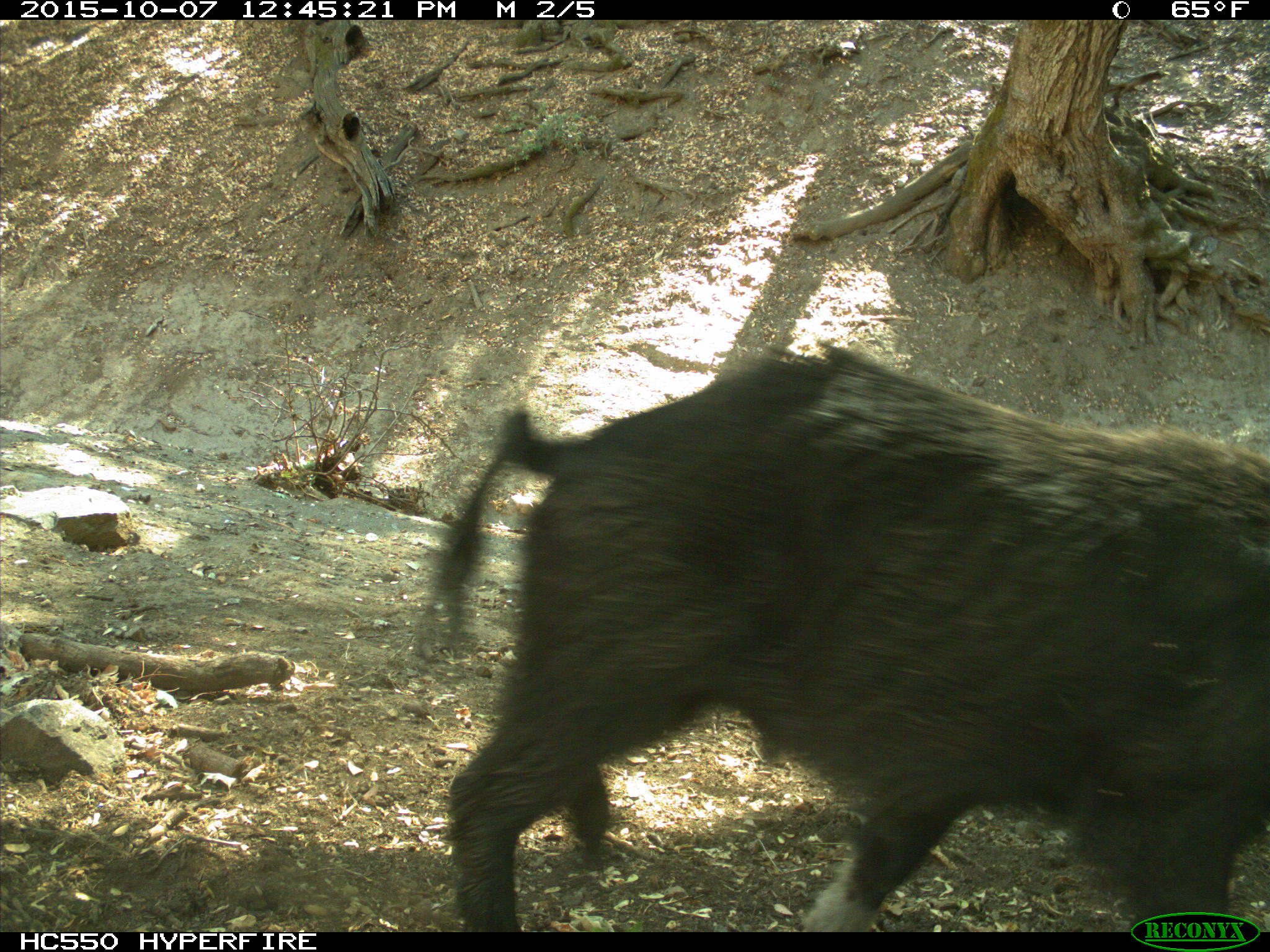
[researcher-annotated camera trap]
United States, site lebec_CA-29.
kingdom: Animalia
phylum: Chordata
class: Mammalia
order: Artiodactyla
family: Suidae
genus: Sus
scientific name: Sus scrofa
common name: wild boar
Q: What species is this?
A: Sus scrofa (wild boar).